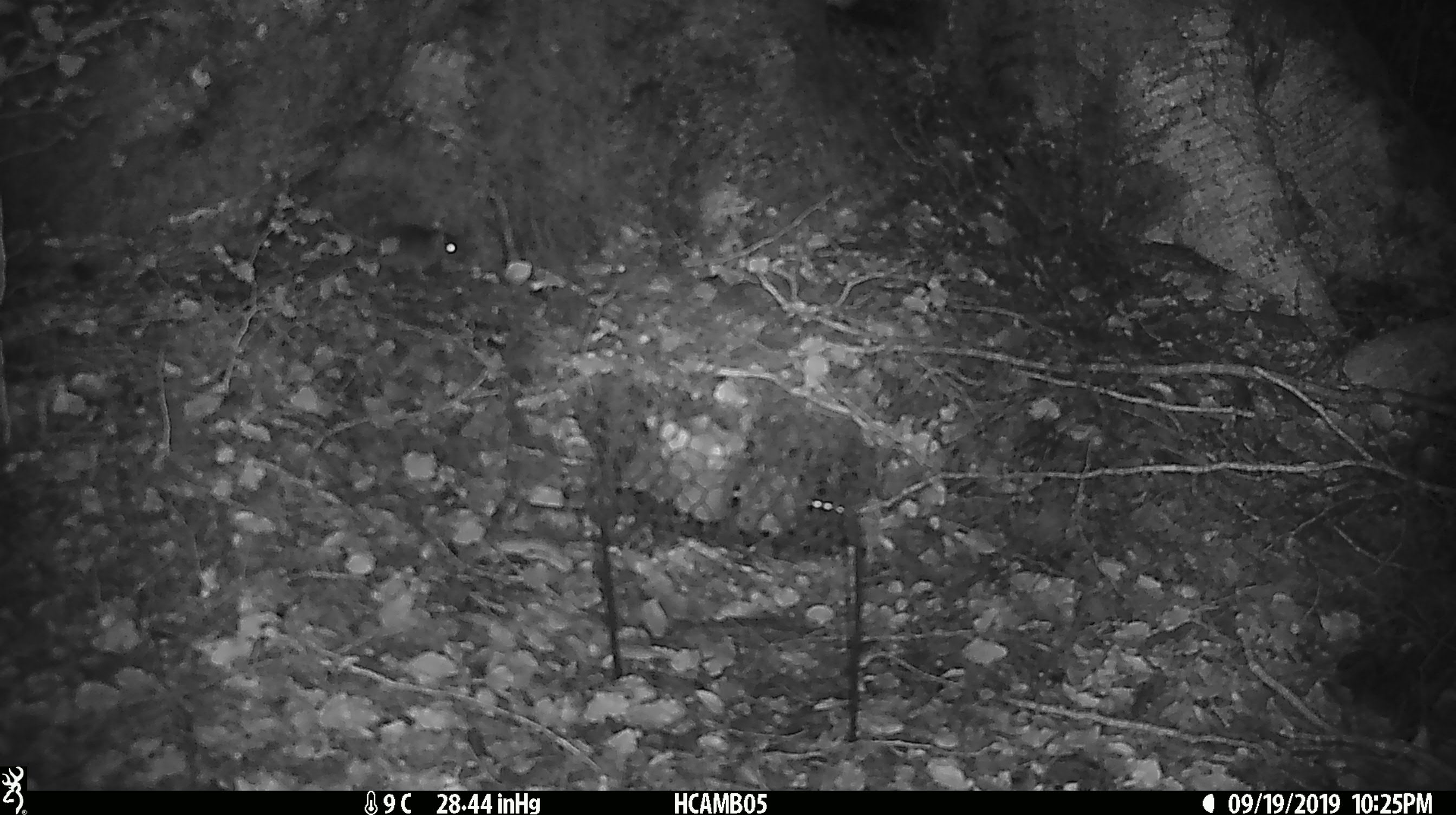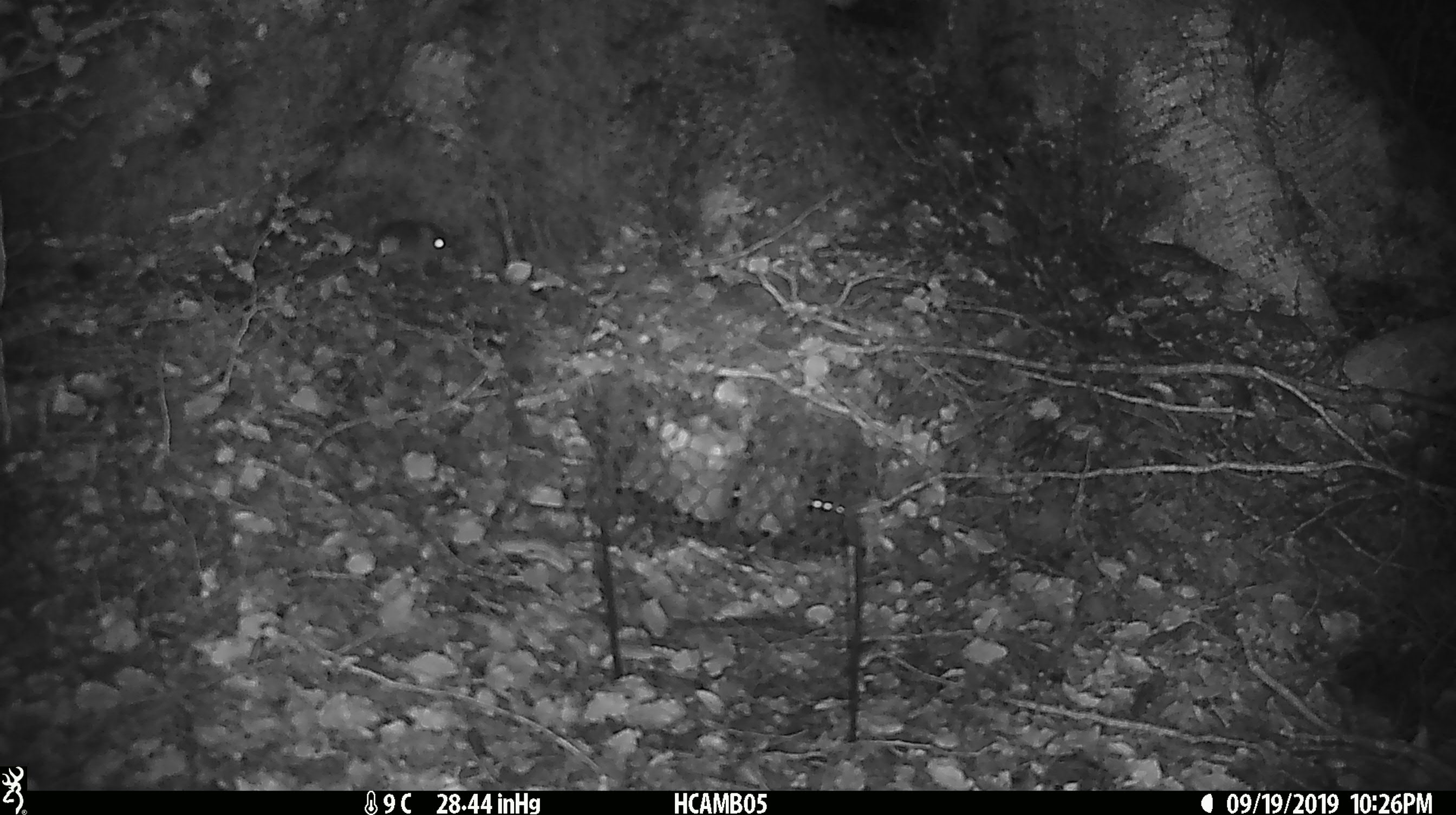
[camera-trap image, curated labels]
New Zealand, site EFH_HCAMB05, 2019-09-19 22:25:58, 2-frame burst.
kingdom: Animalia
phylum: Chordata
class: Mammalia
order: Rodentia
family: Muridae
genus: Mus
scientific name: Mus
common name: mouse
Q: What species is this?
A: Mouse (Mus).